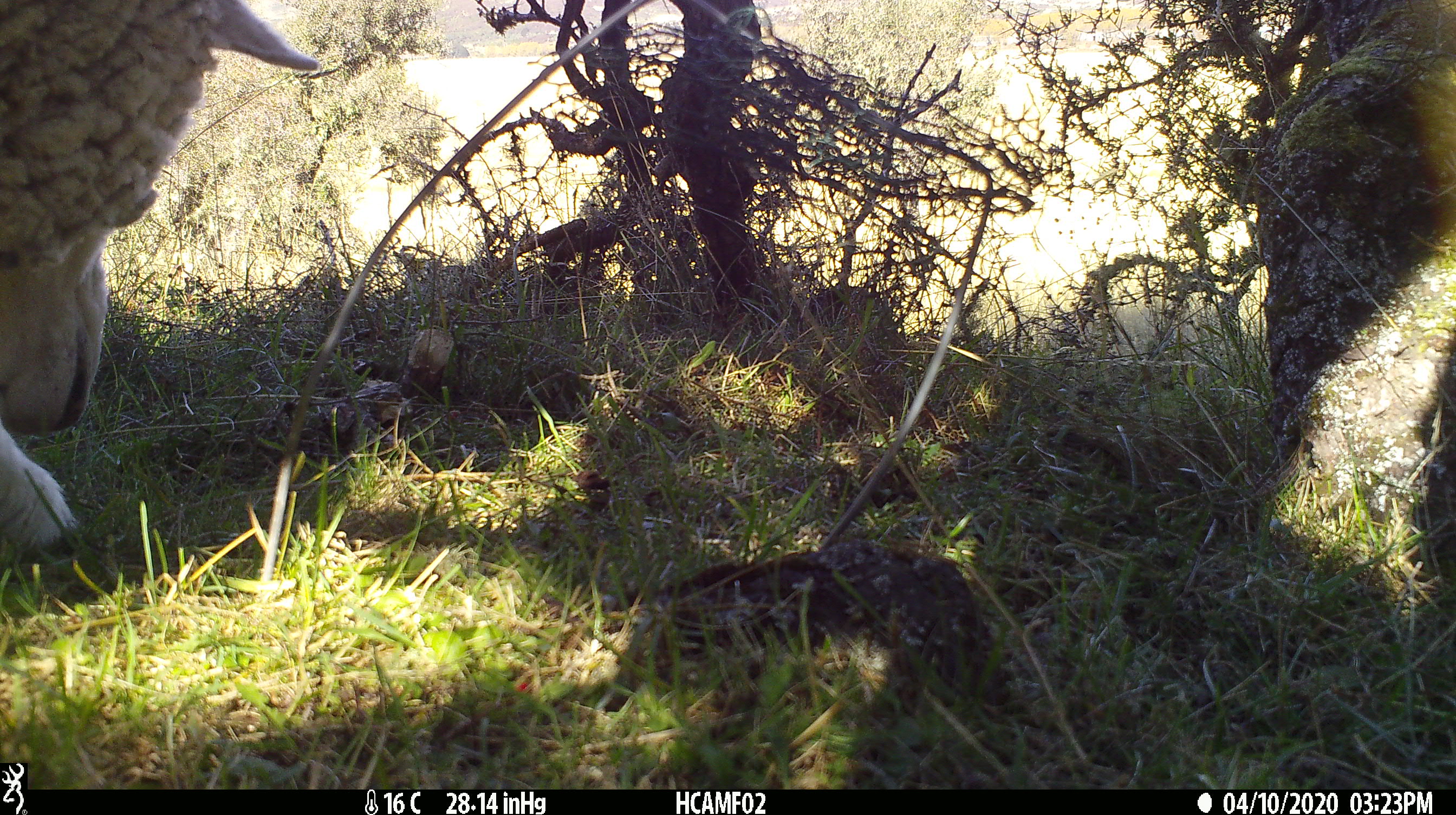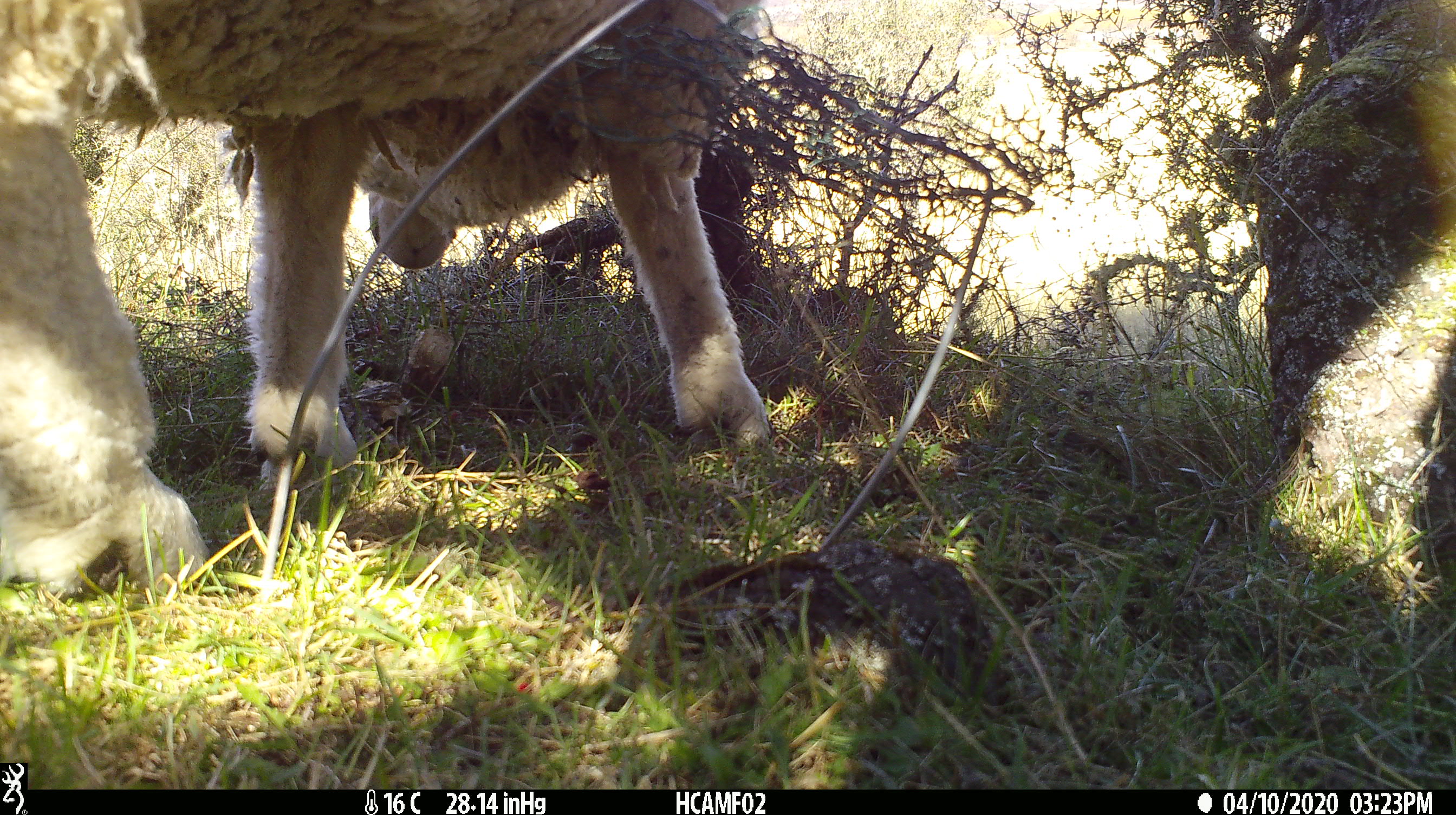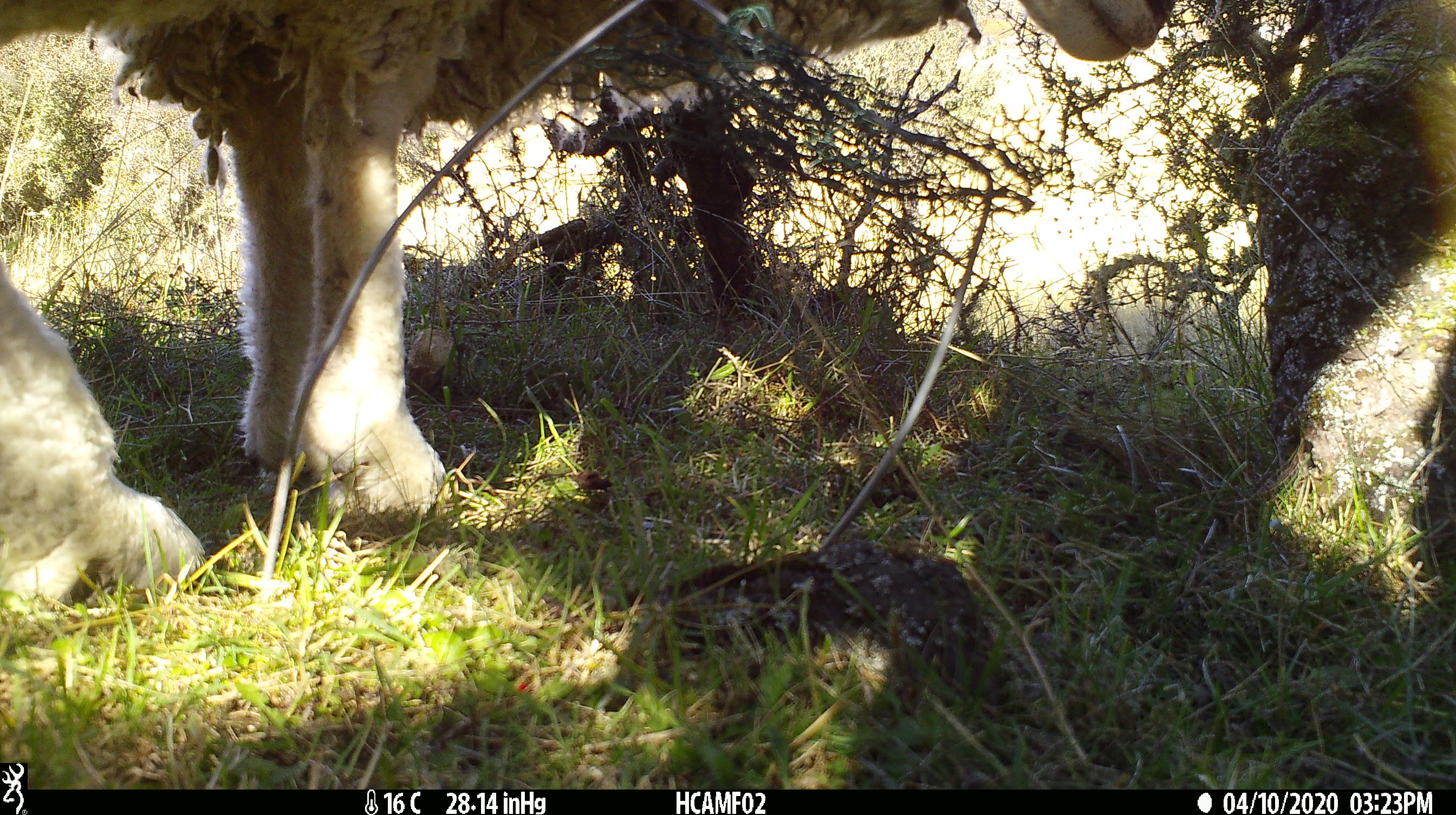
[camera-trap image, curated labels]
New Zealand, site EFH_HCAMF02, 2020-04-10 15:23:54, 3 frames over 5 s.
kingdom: Animalia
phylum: Chordata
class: Mammalia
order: Artiodactyla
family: Bovidae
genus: Ovis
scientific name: Ovis aries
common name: domestic sheep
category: sheep